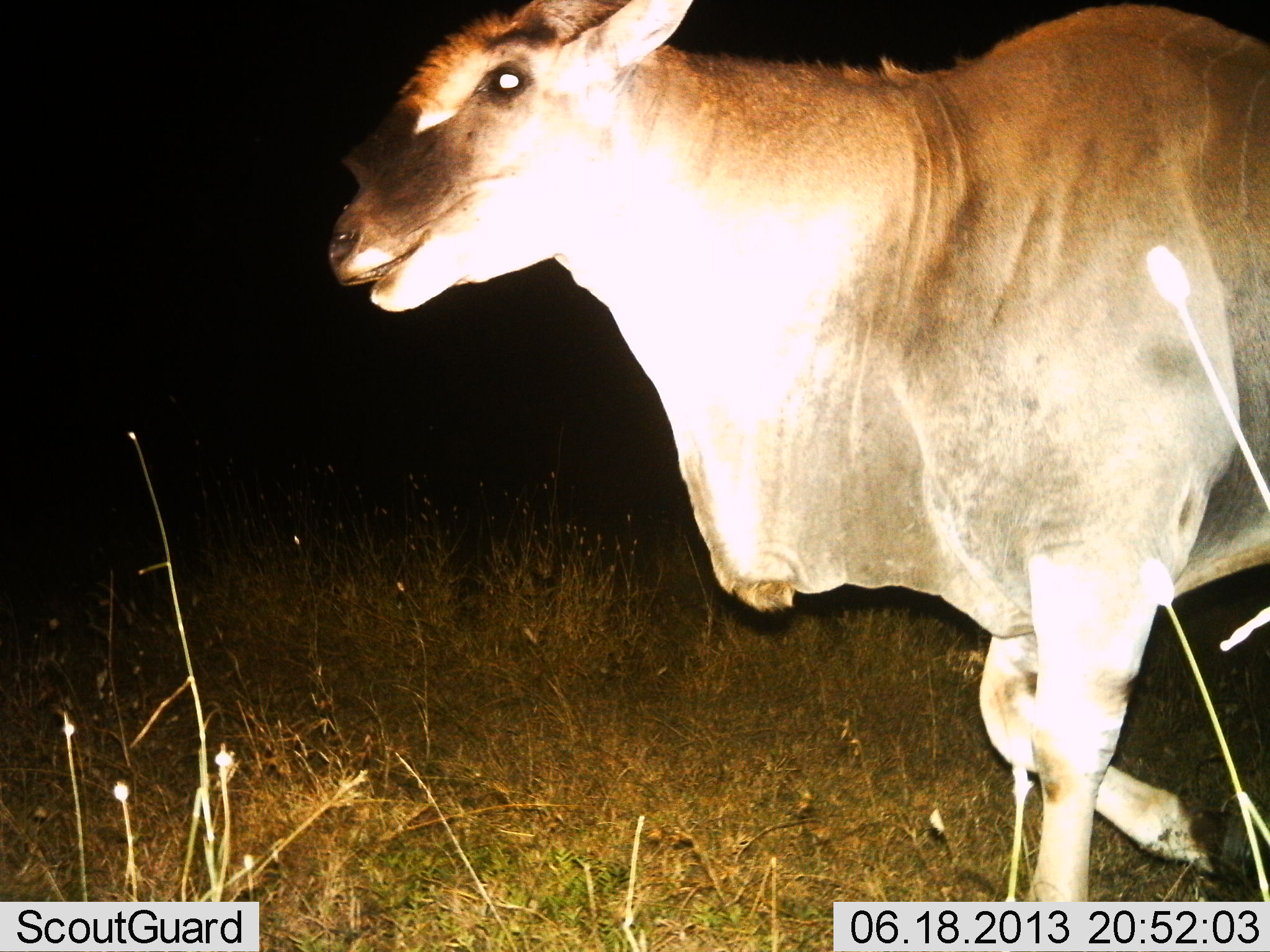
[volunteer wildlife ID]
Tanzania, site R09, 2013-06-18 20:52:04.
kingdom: Animalia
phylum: Chordata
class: Mammalia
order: Artiodactyla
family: Bovidae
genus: Tragelaphus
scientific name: Tragelaphus oryx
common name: eland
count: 1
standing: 11%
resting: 0%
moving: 89%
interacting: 0%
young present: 0%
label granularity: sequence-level